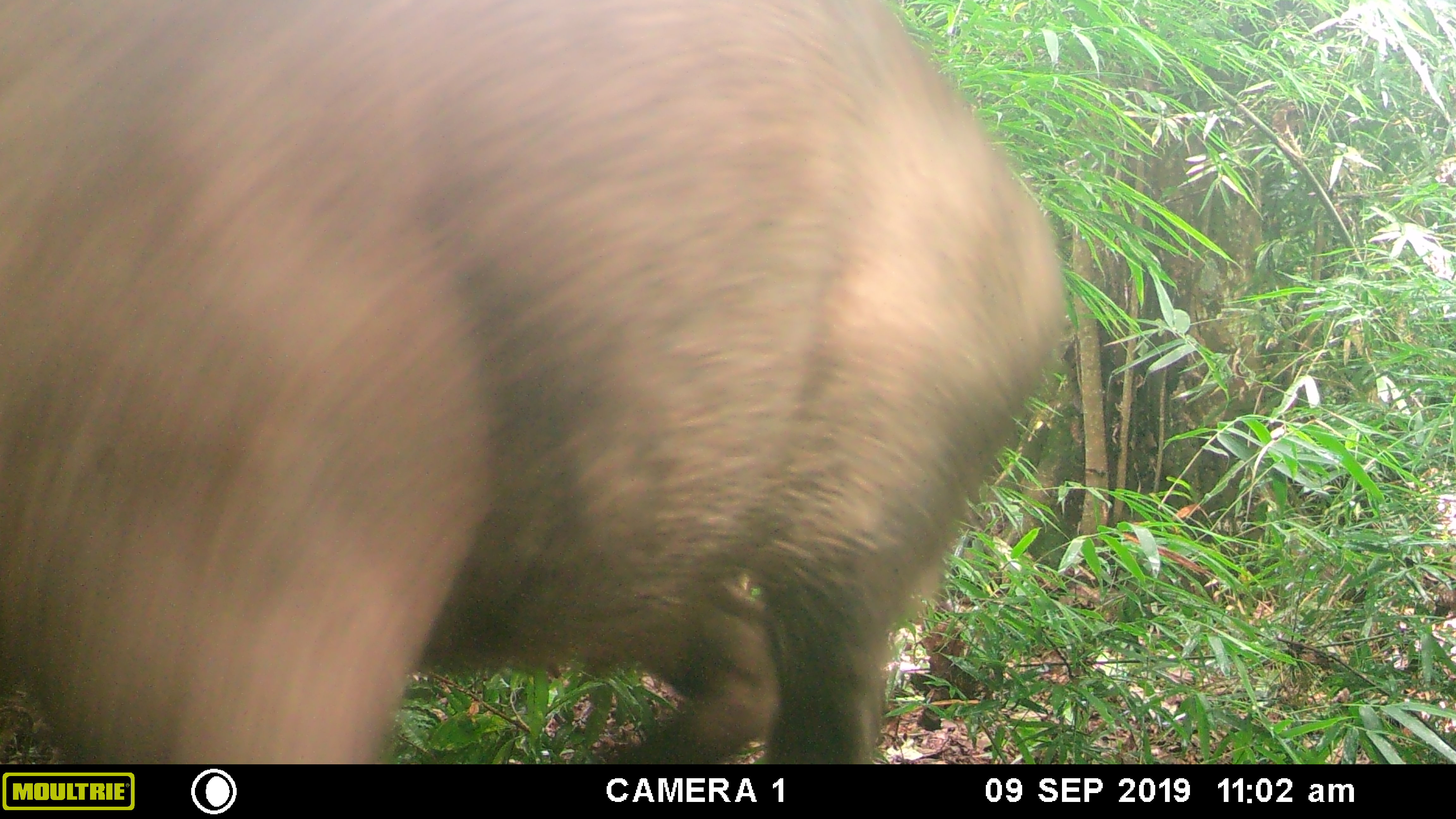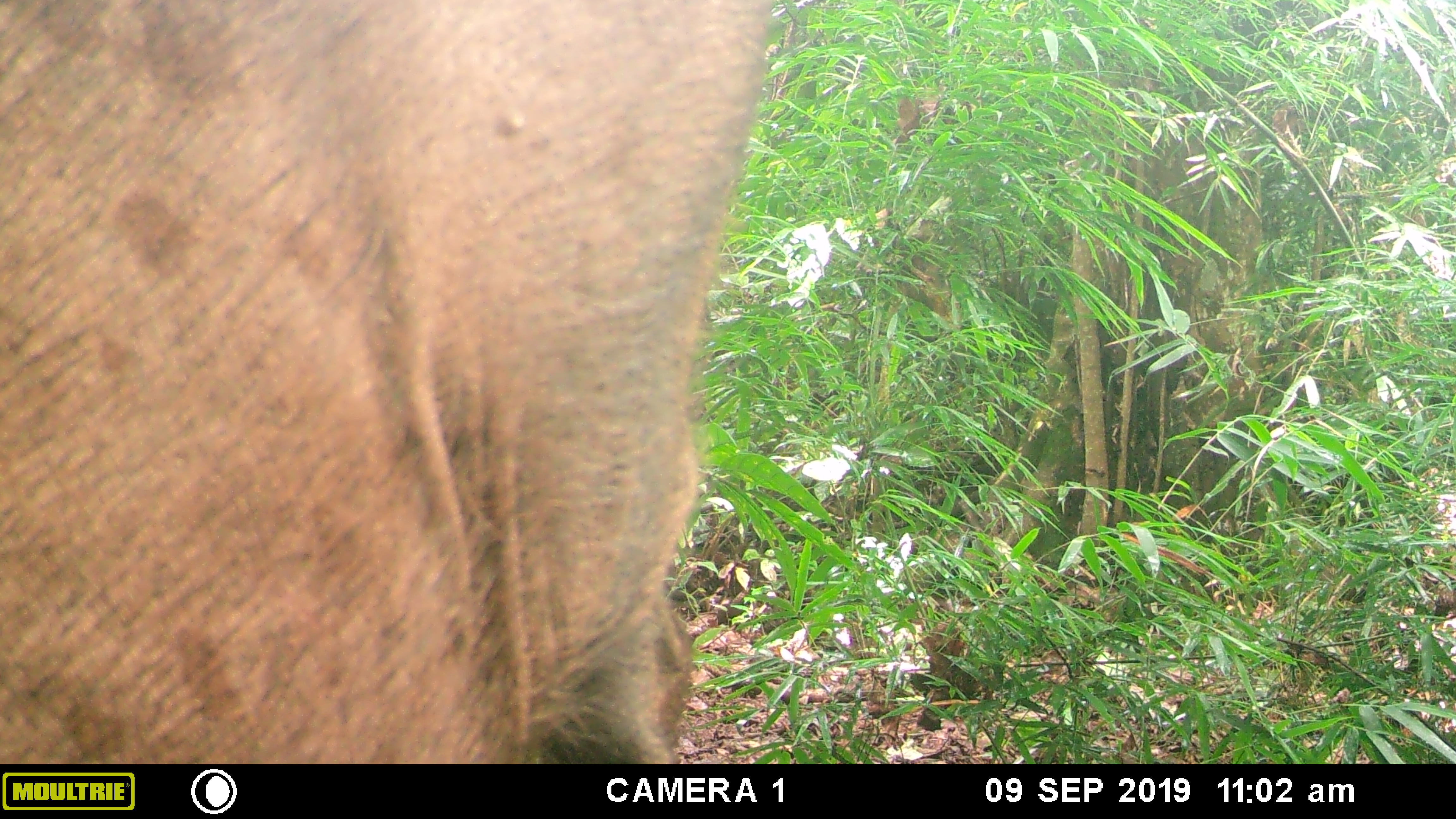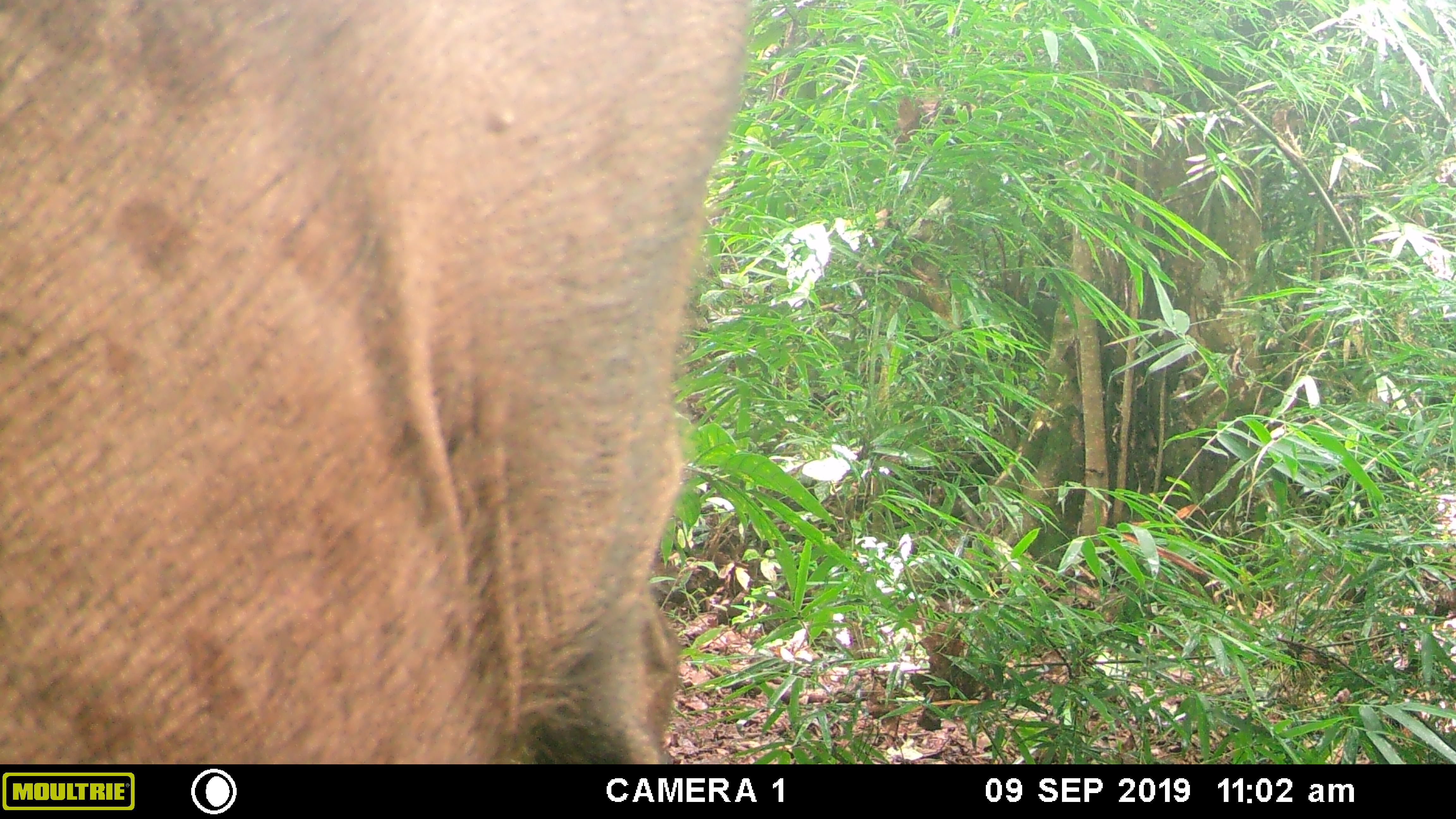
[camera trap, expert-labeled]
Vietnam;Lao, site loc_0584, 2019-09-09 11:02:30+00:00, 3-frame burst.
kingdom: Animalia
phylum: Chordata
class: Mammalia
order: Artiodactyla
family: Suidae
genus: Sus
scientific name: Sus scrofa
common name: eurasian wild pig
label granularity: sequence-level